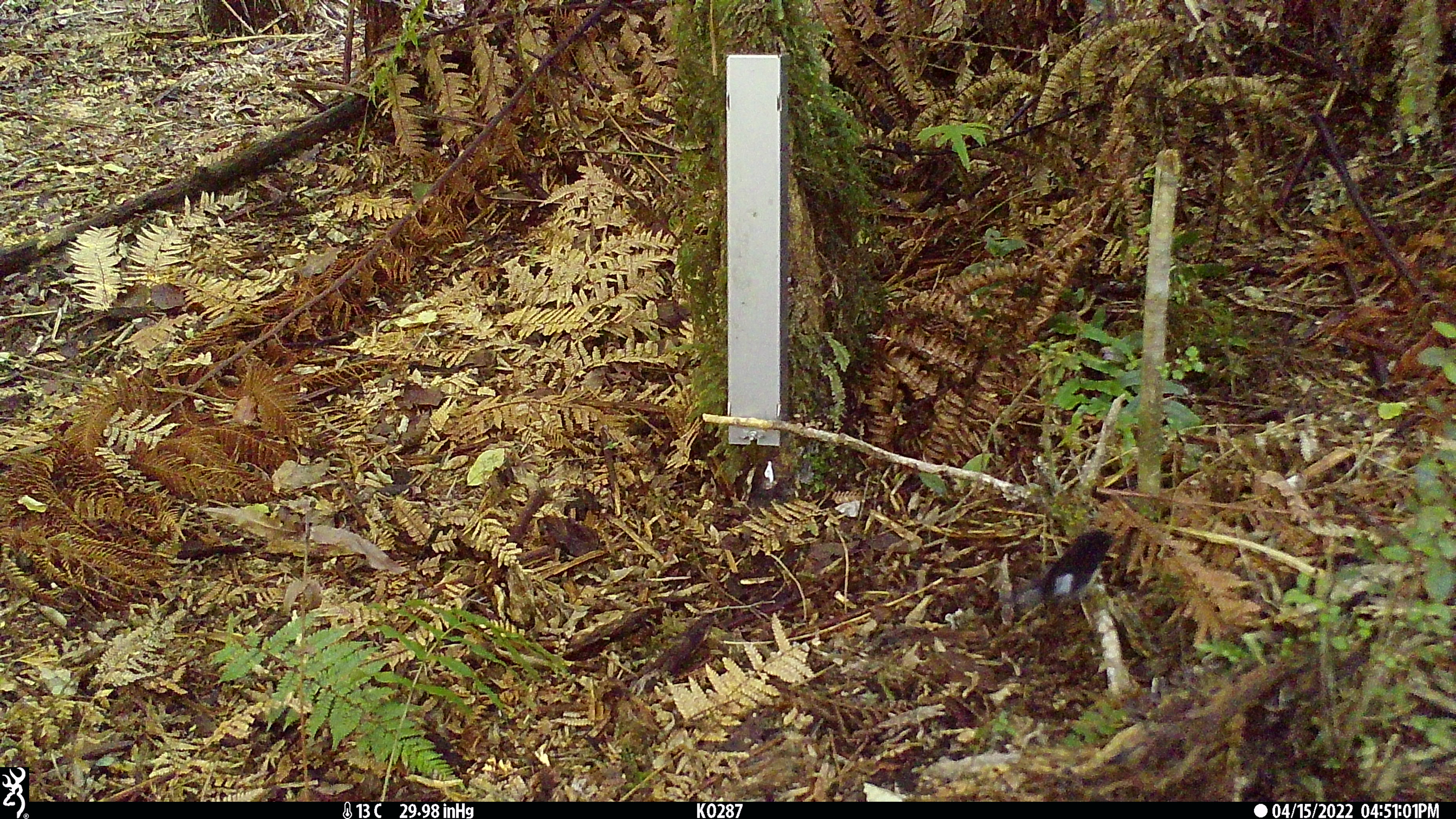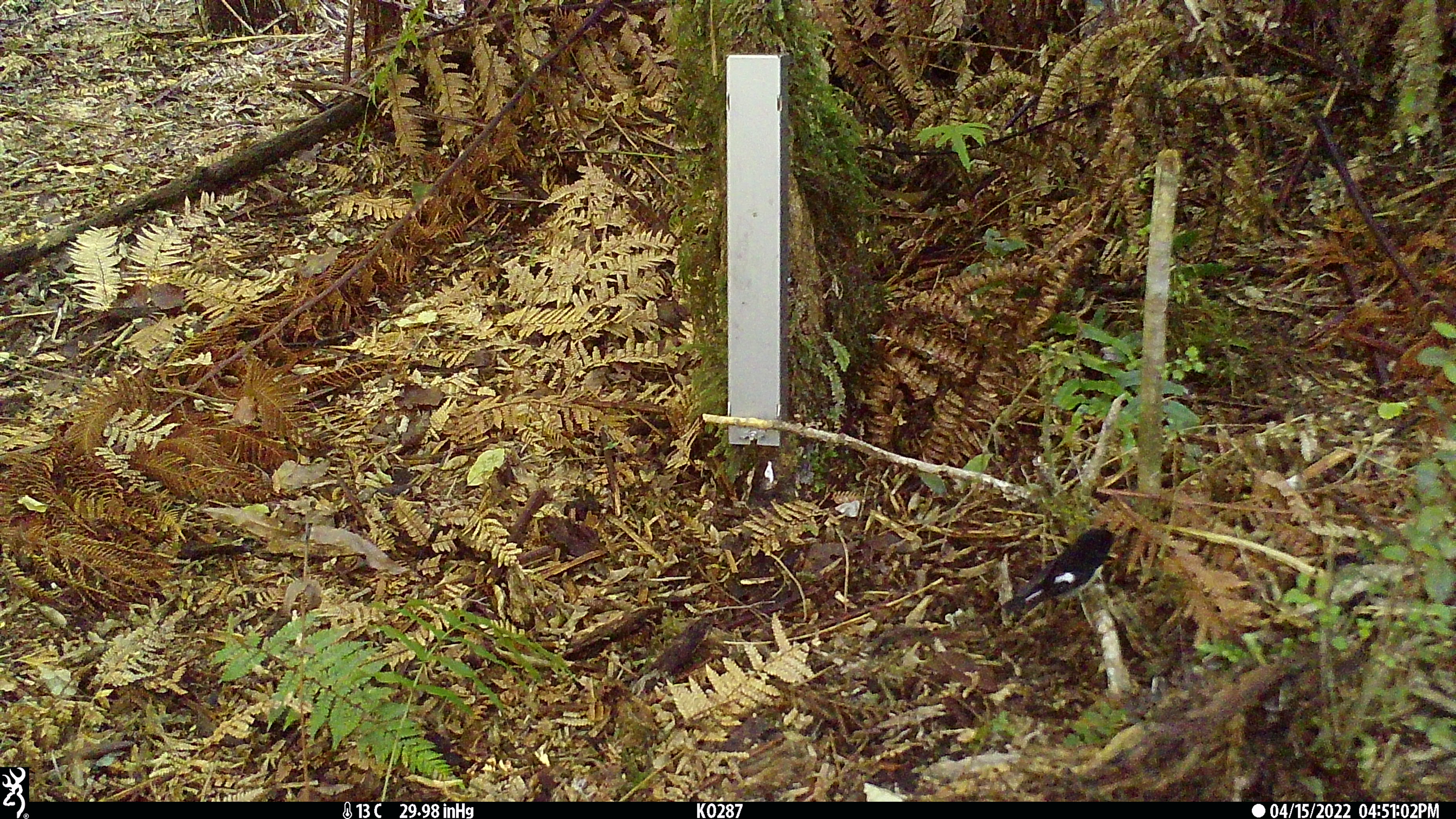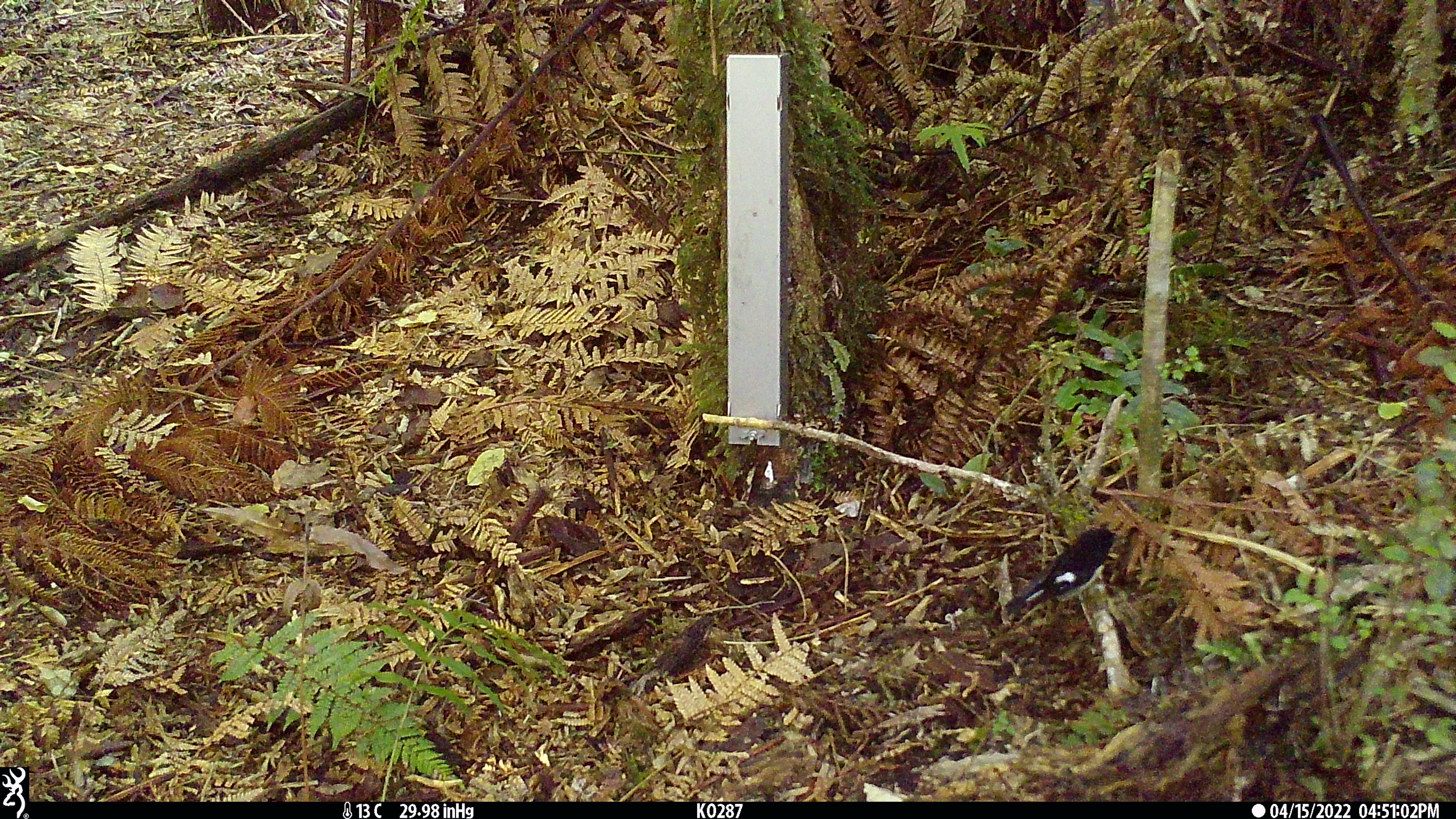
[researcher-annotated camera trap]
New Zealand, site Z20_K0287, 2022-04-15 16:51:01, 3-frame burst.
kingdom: Animalia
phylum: Chordata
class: Aves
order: Passeriformes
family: Petroicidae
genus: Petroica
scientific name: Petroica macrocephala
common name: tomtit